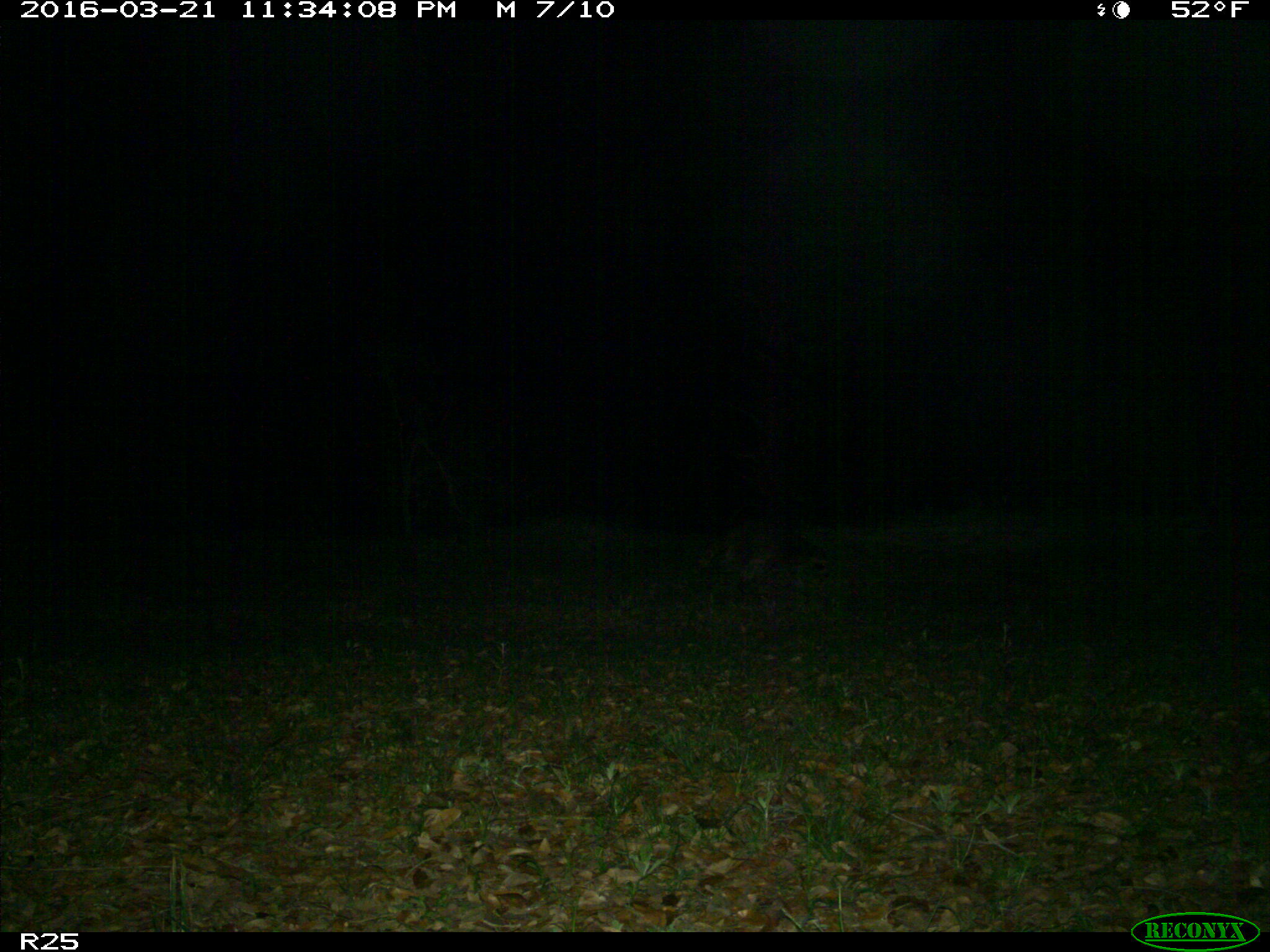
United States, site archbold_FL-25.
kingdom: Animalia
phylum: Chordata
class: Mammalia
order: Carnivora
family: Procyonidae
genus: Procyon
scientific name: Procyon lotor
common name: common raccoon